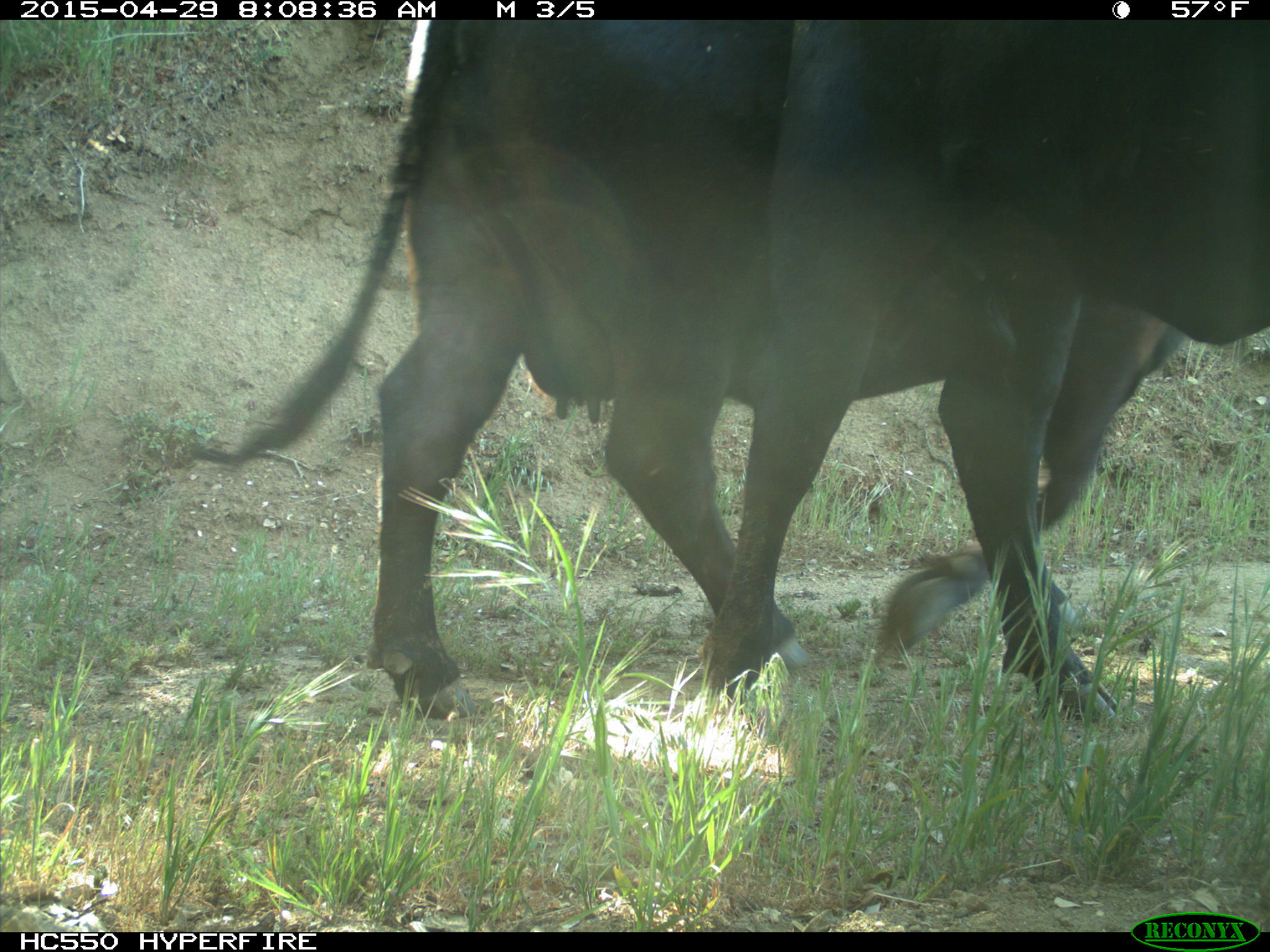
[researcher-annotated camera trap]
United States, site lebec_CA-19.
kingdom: Animalia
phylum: Chordata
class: Mammalia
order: Artiodactyla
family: Bovidae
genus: Bos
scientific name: Bos taurus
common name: domestic cow